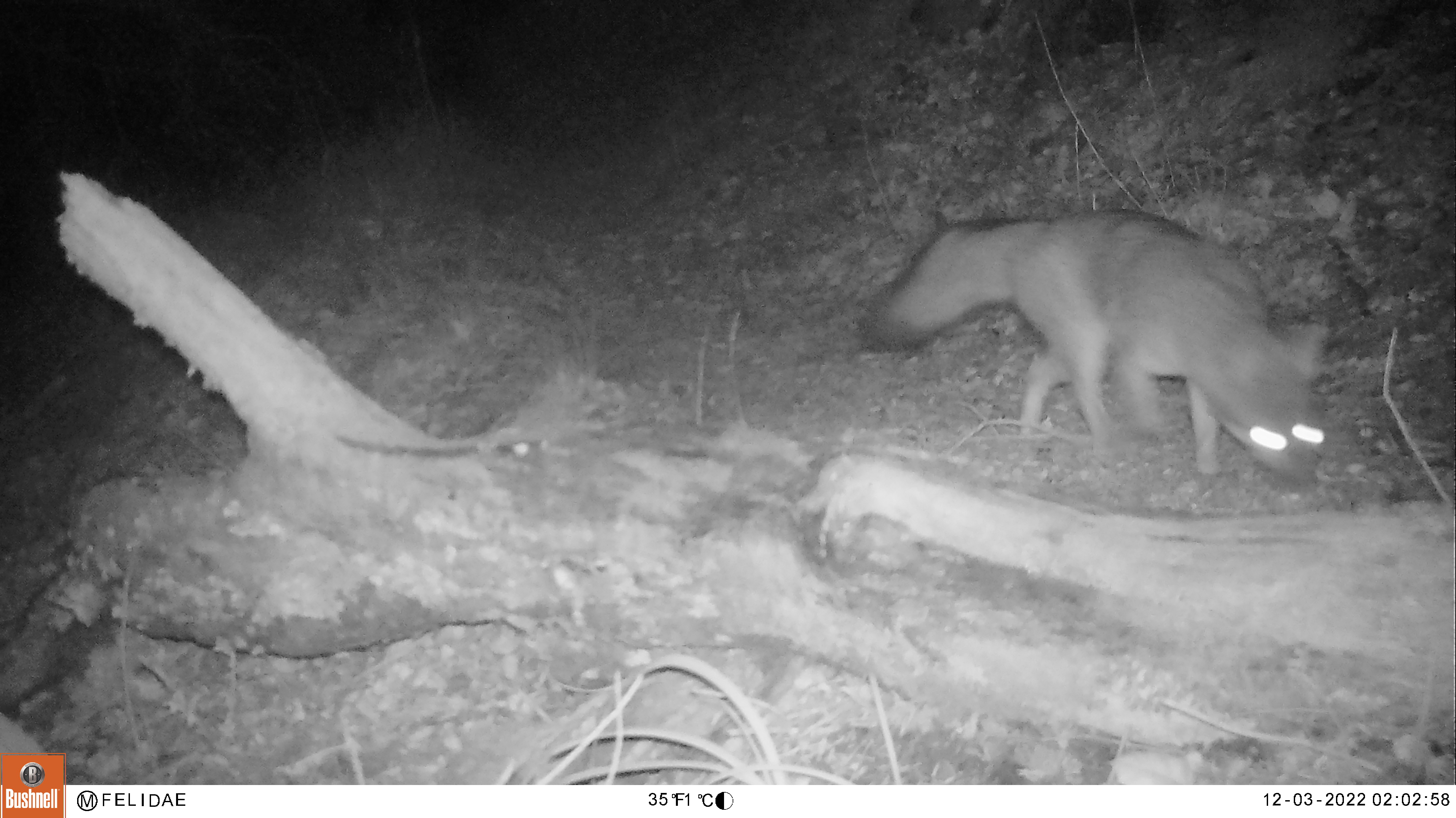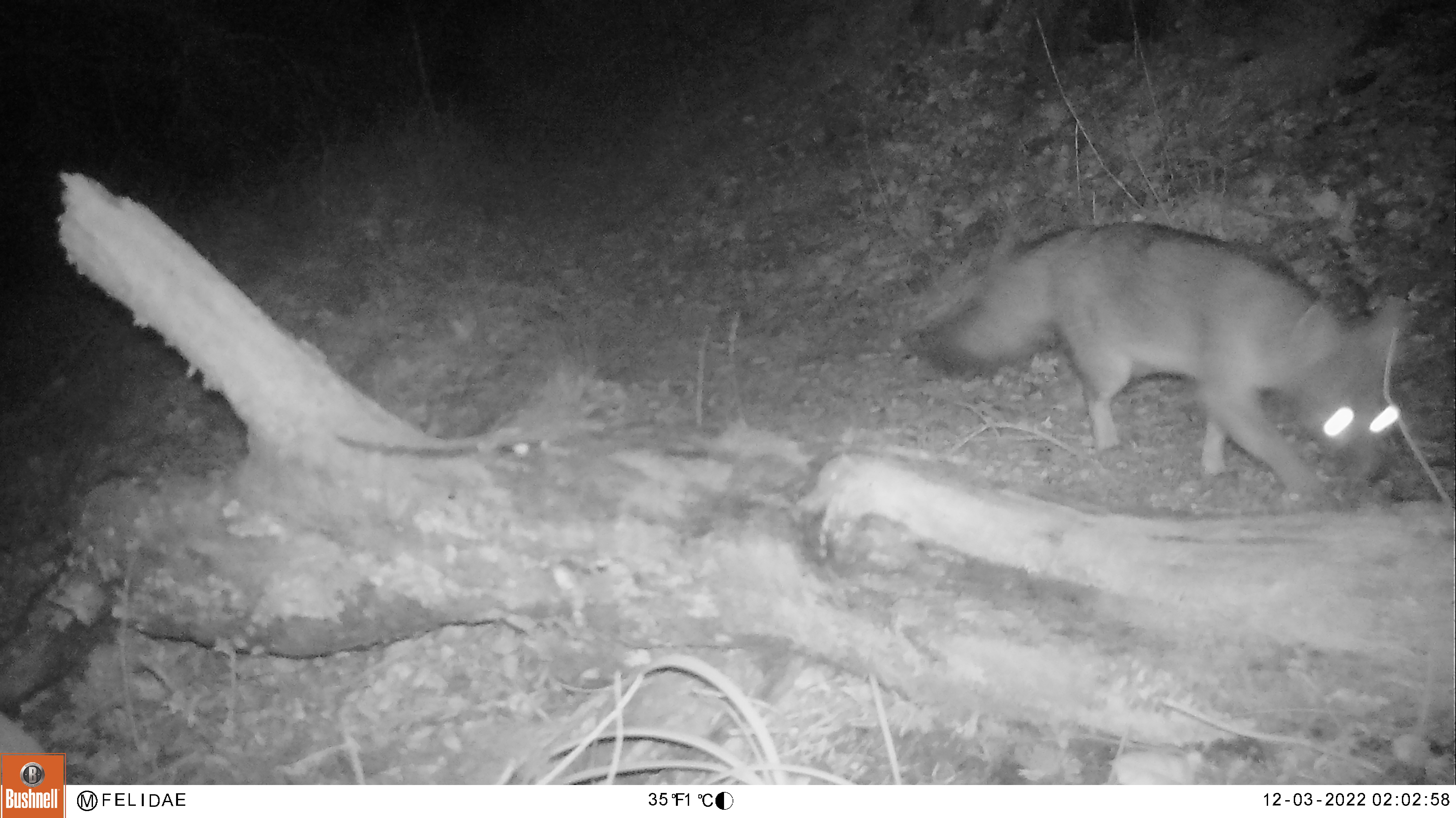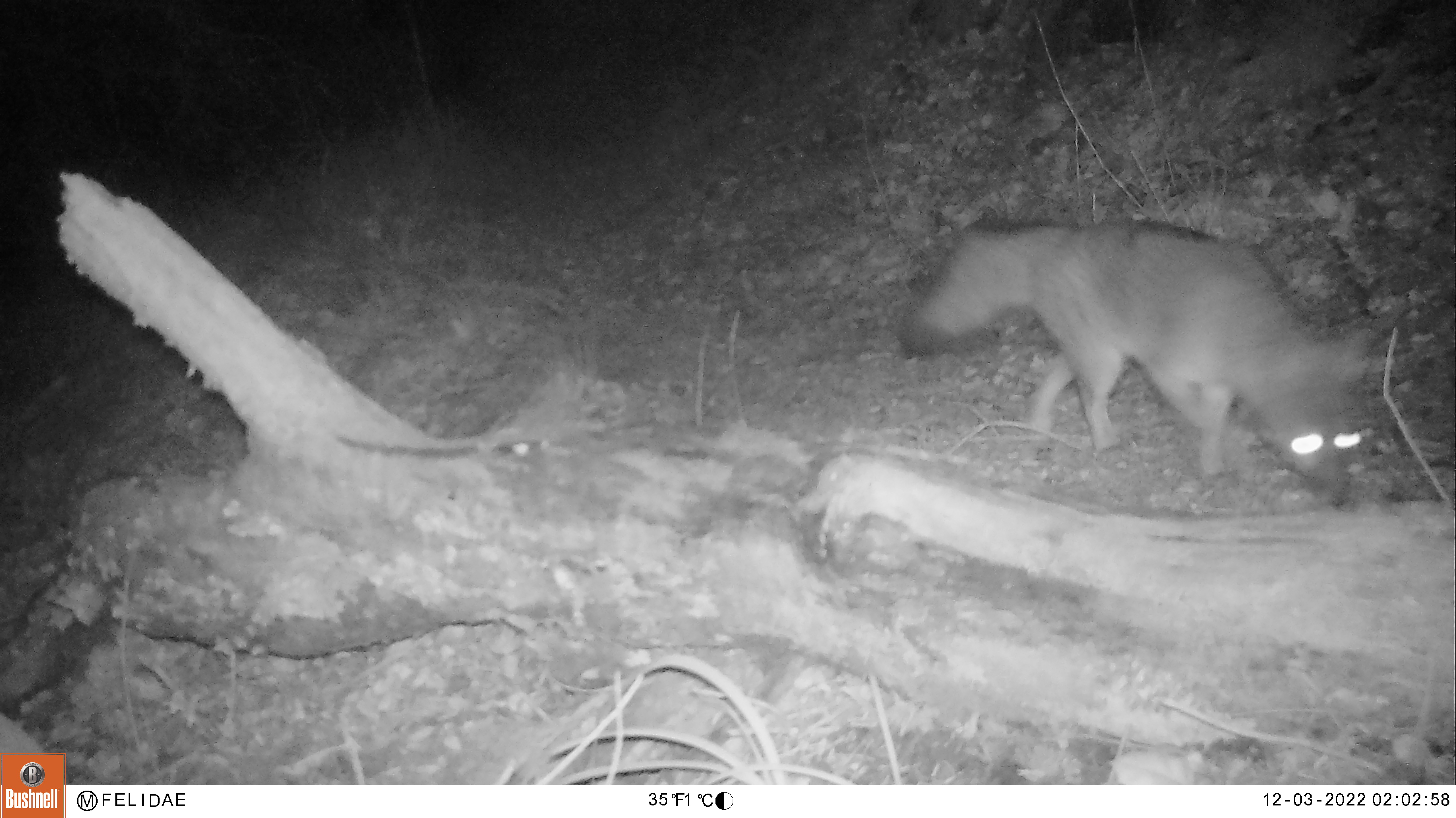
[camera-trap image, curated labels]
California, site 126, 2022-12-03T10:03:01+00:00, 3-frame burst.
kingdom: Animalia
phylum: Chordata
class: Mammalia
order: Carnivora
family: Canidae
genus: Urocyon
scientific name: Urocyon cinereoargenteus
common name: gray fox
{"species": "gray fox (Urocyon cinereoargenteus)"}